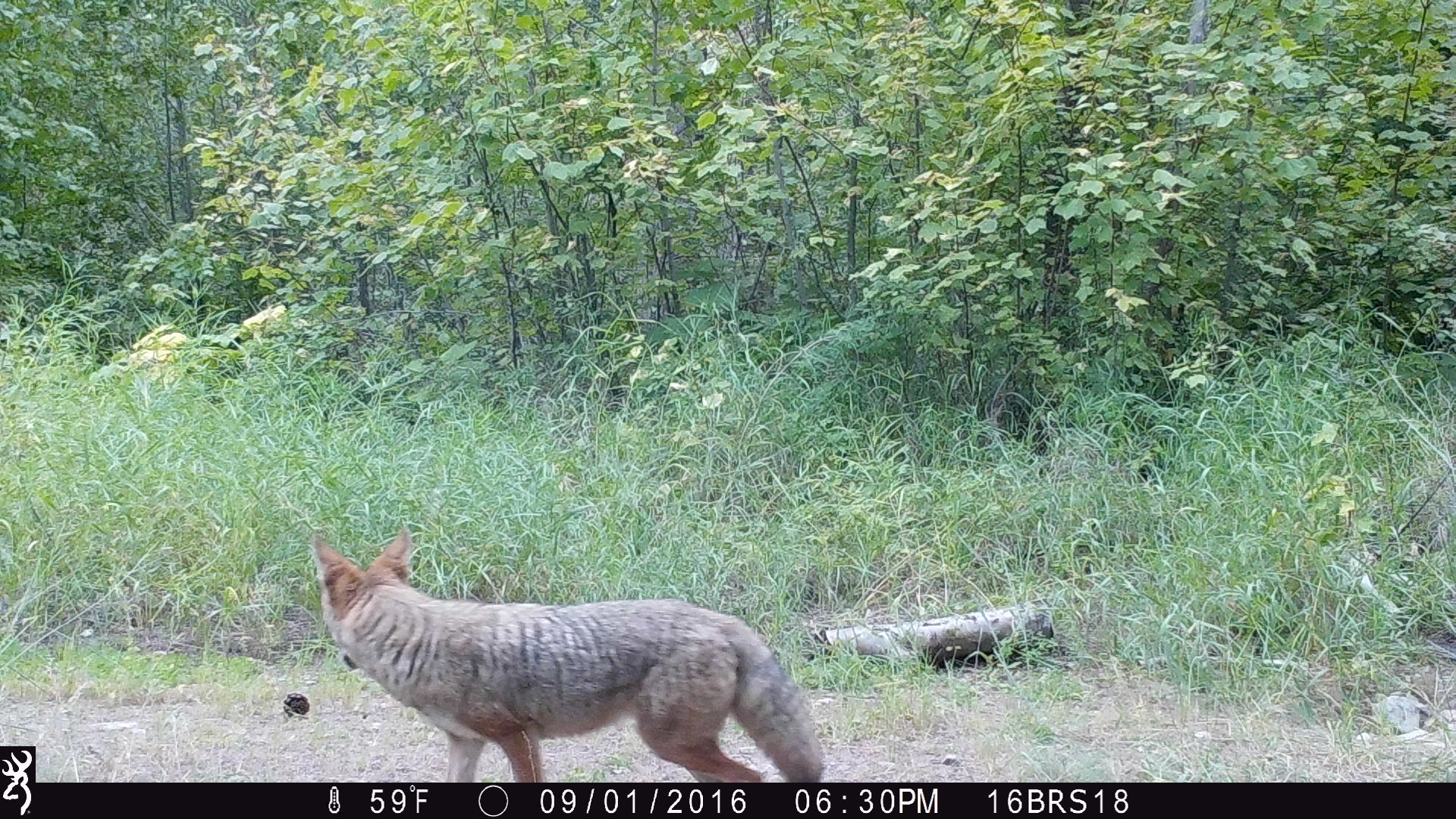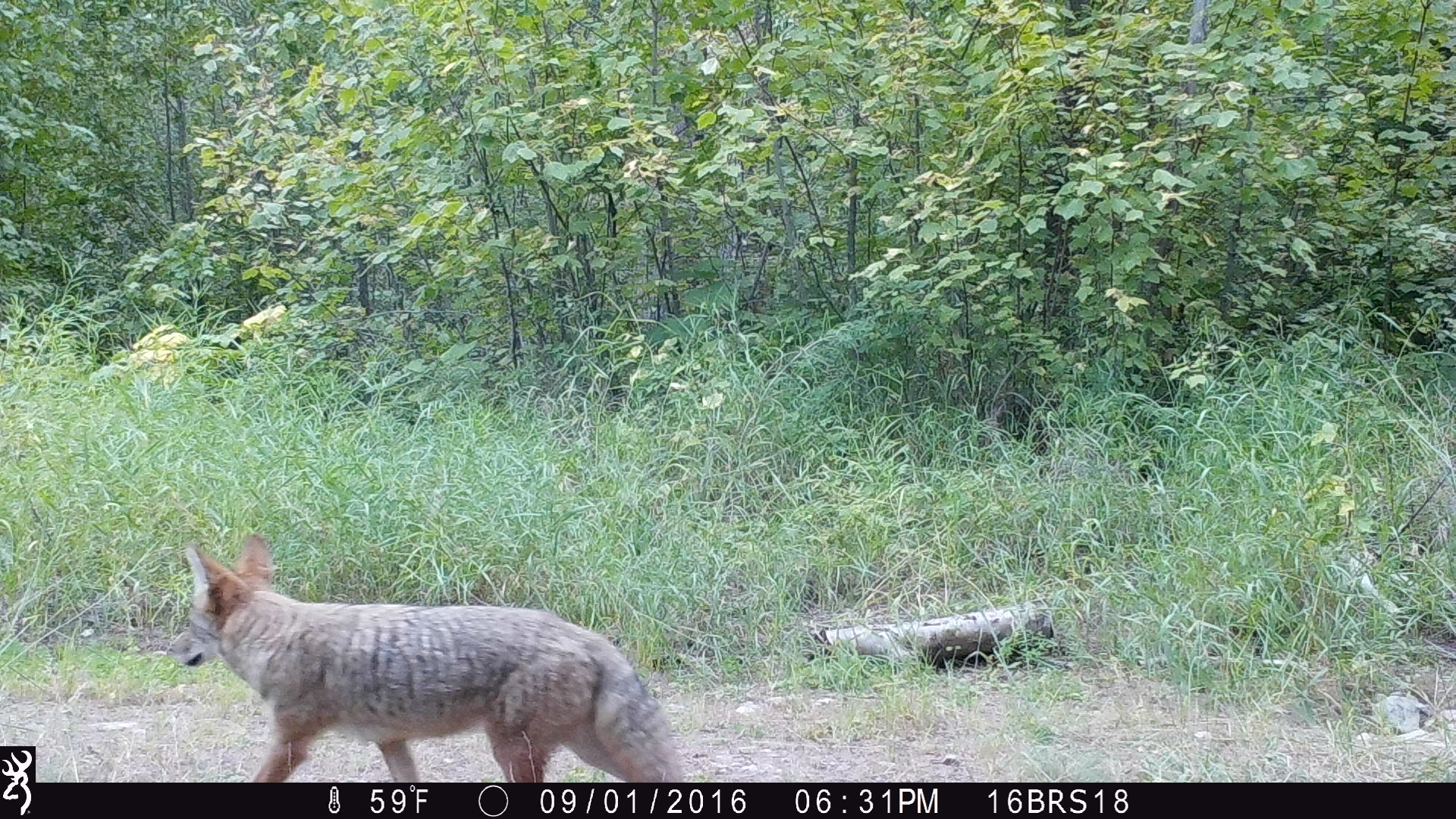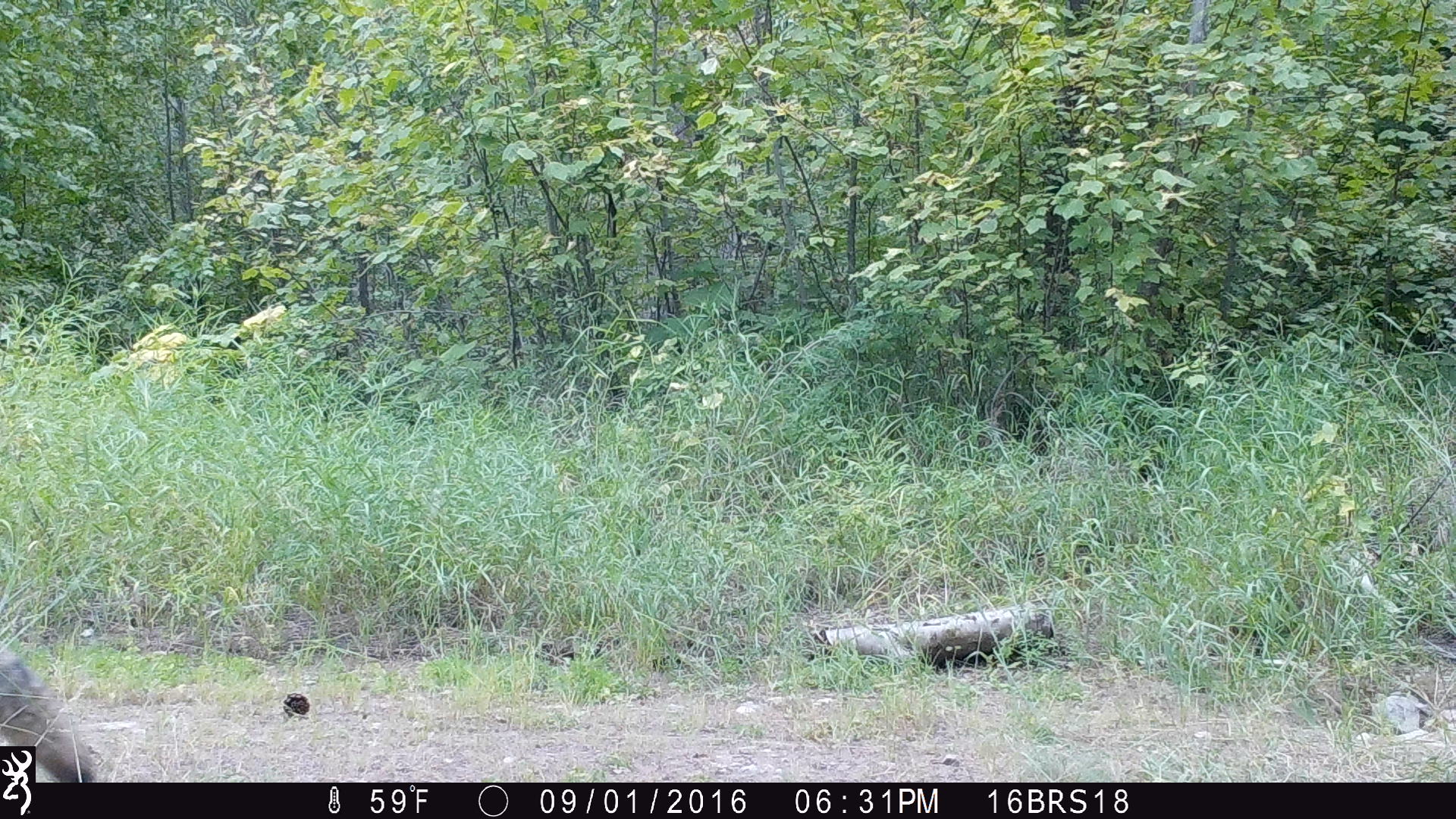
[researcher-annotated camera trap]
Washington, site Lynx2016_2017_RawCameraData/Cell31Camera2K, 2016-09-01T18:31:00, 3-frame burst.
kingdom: Animalia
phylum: Chordata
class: Mammalia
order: Carnivora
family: Canidae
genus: Canis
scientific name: Canis latrans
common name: coyote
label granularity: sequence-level